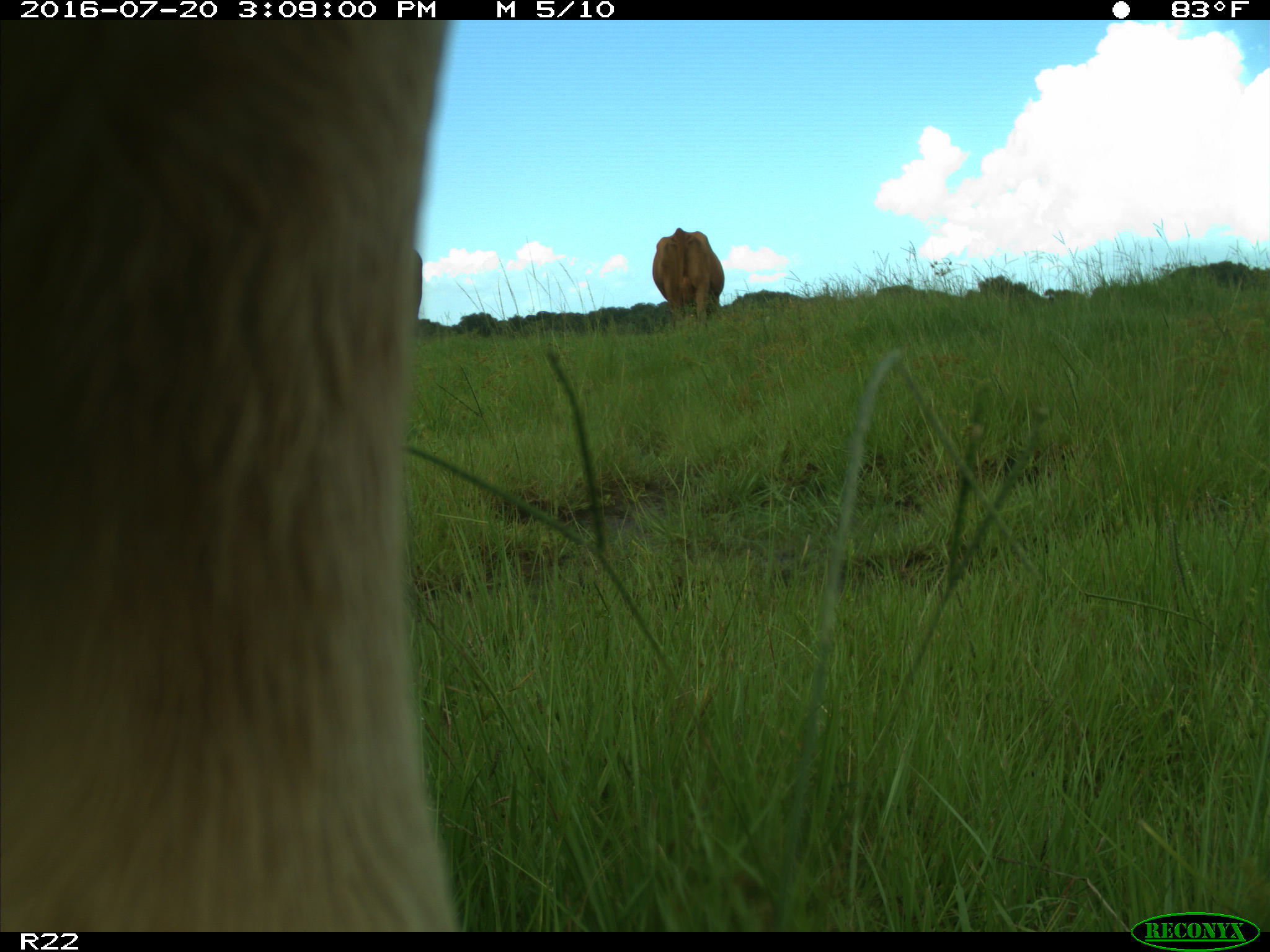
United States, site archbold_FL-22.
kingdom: Animalia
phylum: Chordata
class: Mammalia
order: Artiodactyla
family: Bovidae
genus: Bos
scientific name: Bos taurus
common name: domestic cow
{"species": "Bos taurus (domestic cow)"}